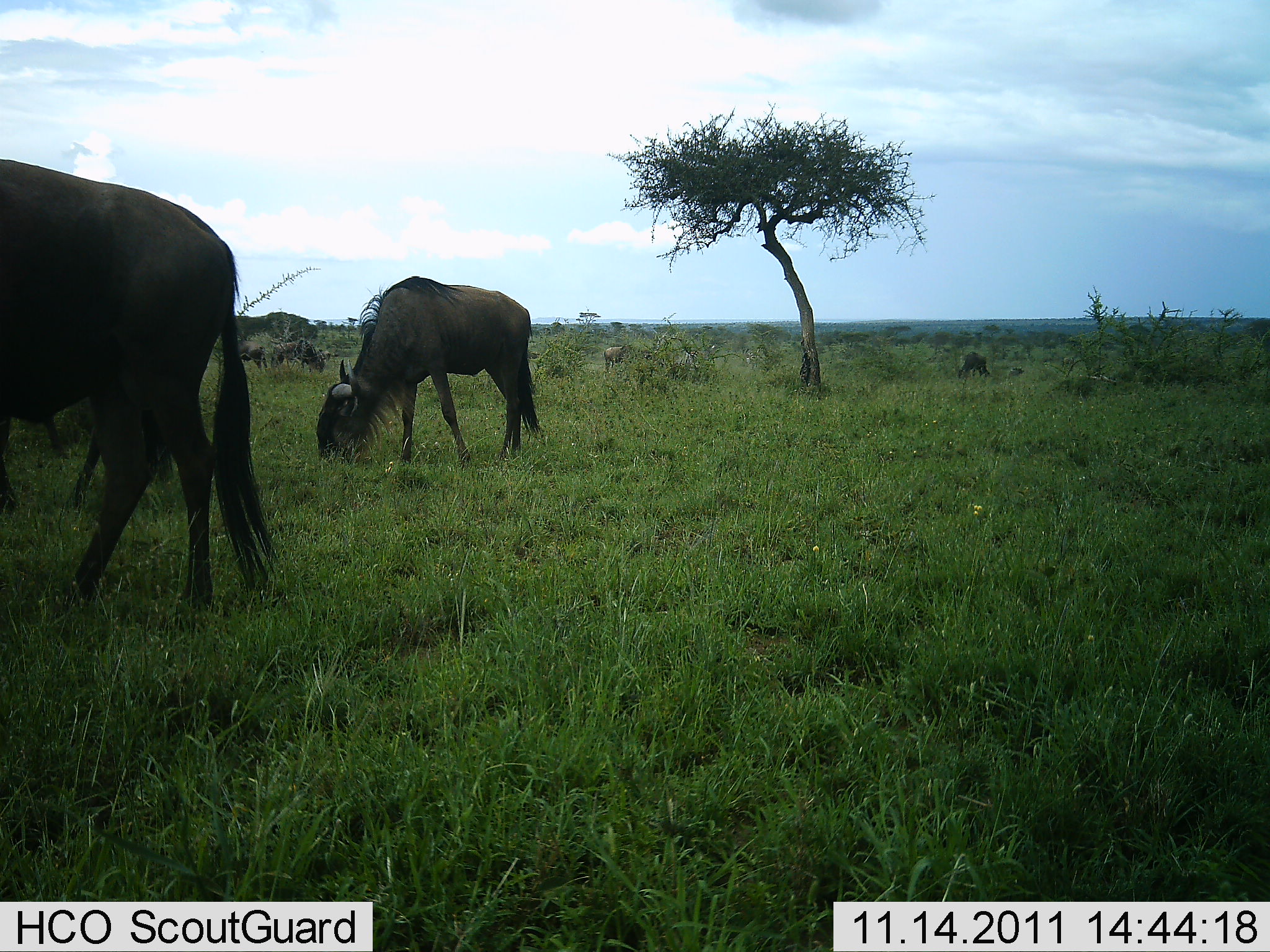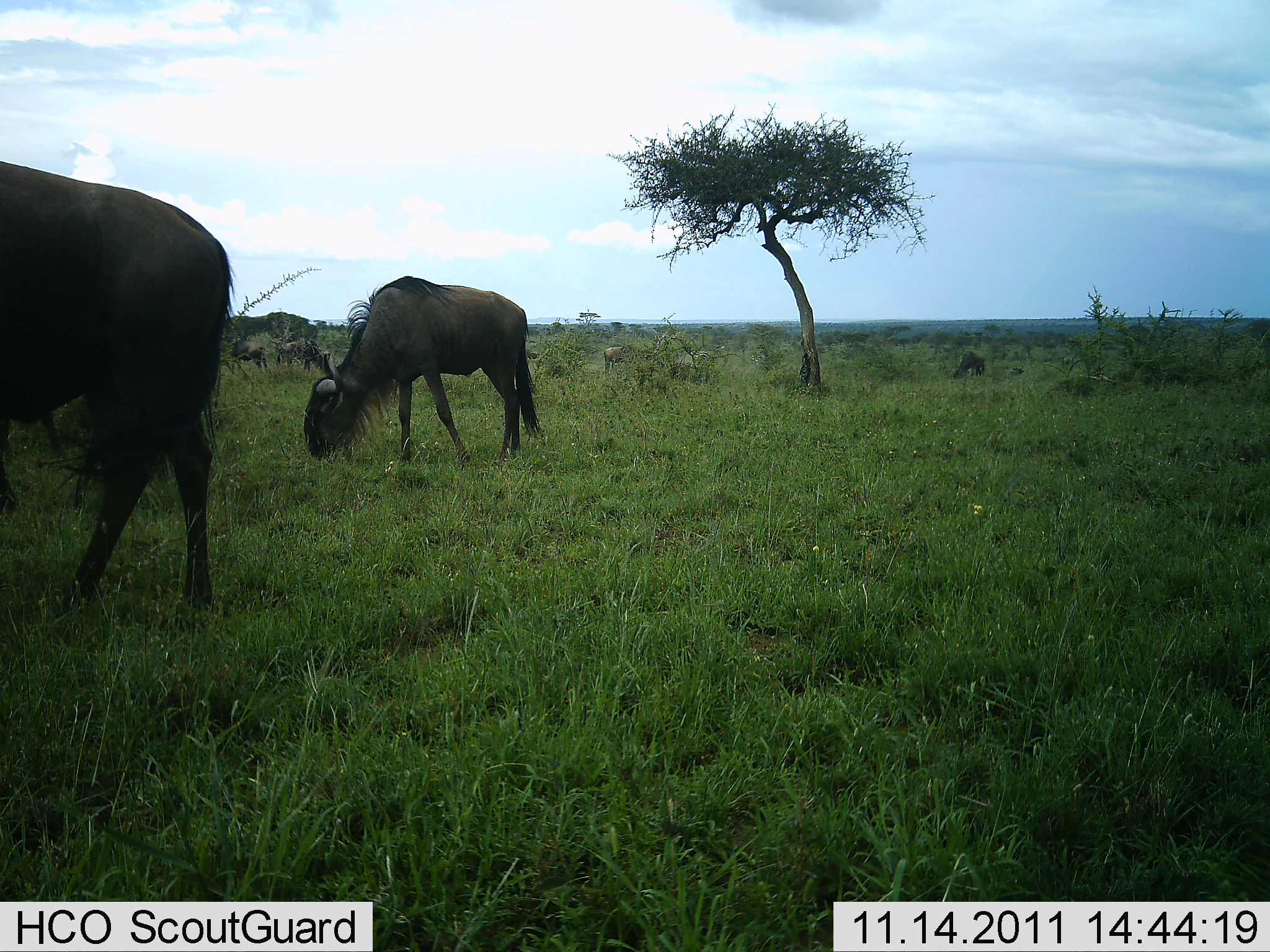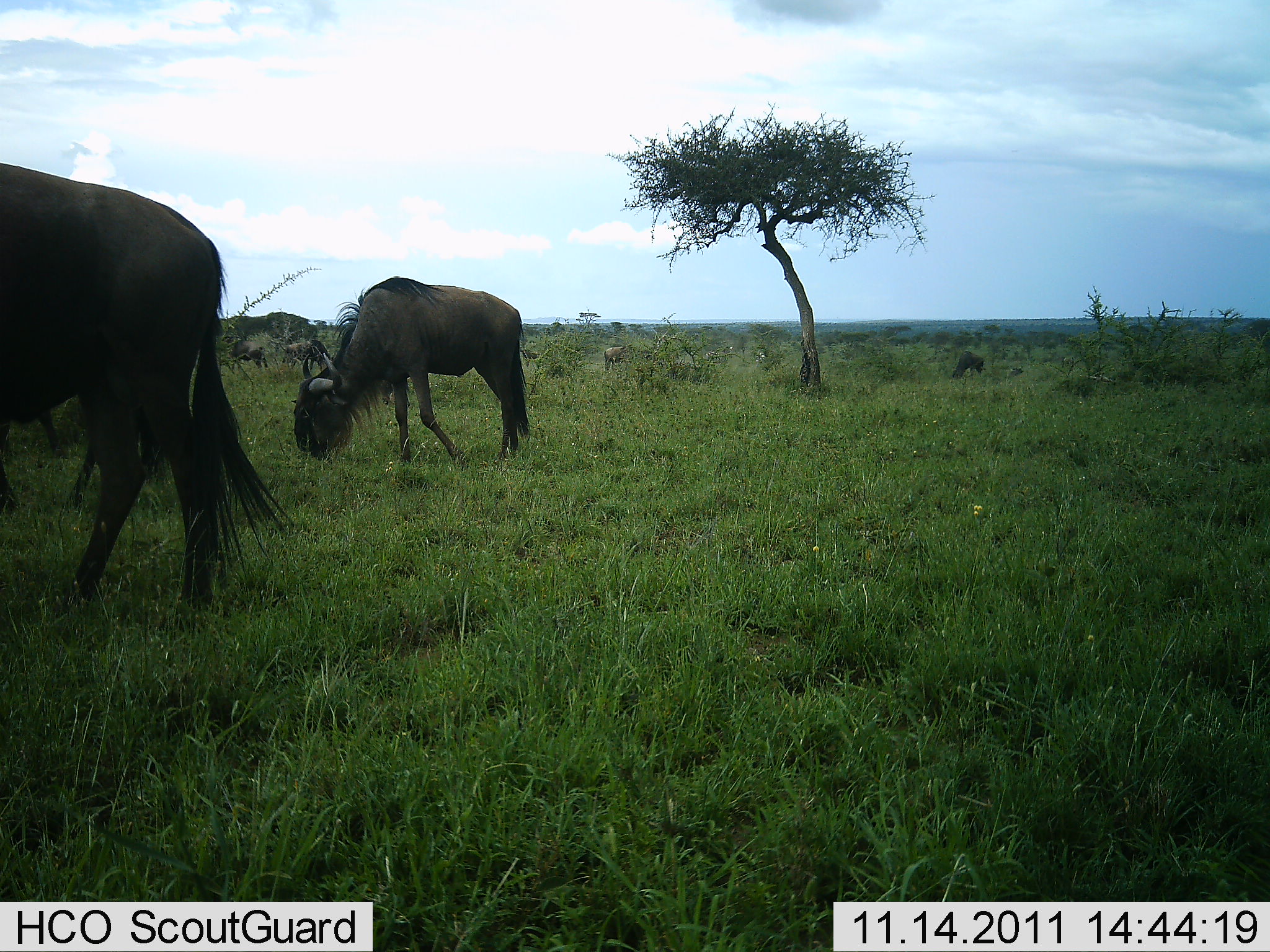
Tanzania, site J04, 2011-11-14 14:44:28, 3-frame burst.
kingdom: Animalia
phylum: Chordata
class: Mammalia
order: Artiodactyla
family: Bovidae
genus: Connochaetes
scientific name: Connochaetes taurinus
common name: blue wildebeest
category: wildebeest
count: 6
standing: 25%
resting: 8%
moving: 25%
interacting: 0%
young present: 0%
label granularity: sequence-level